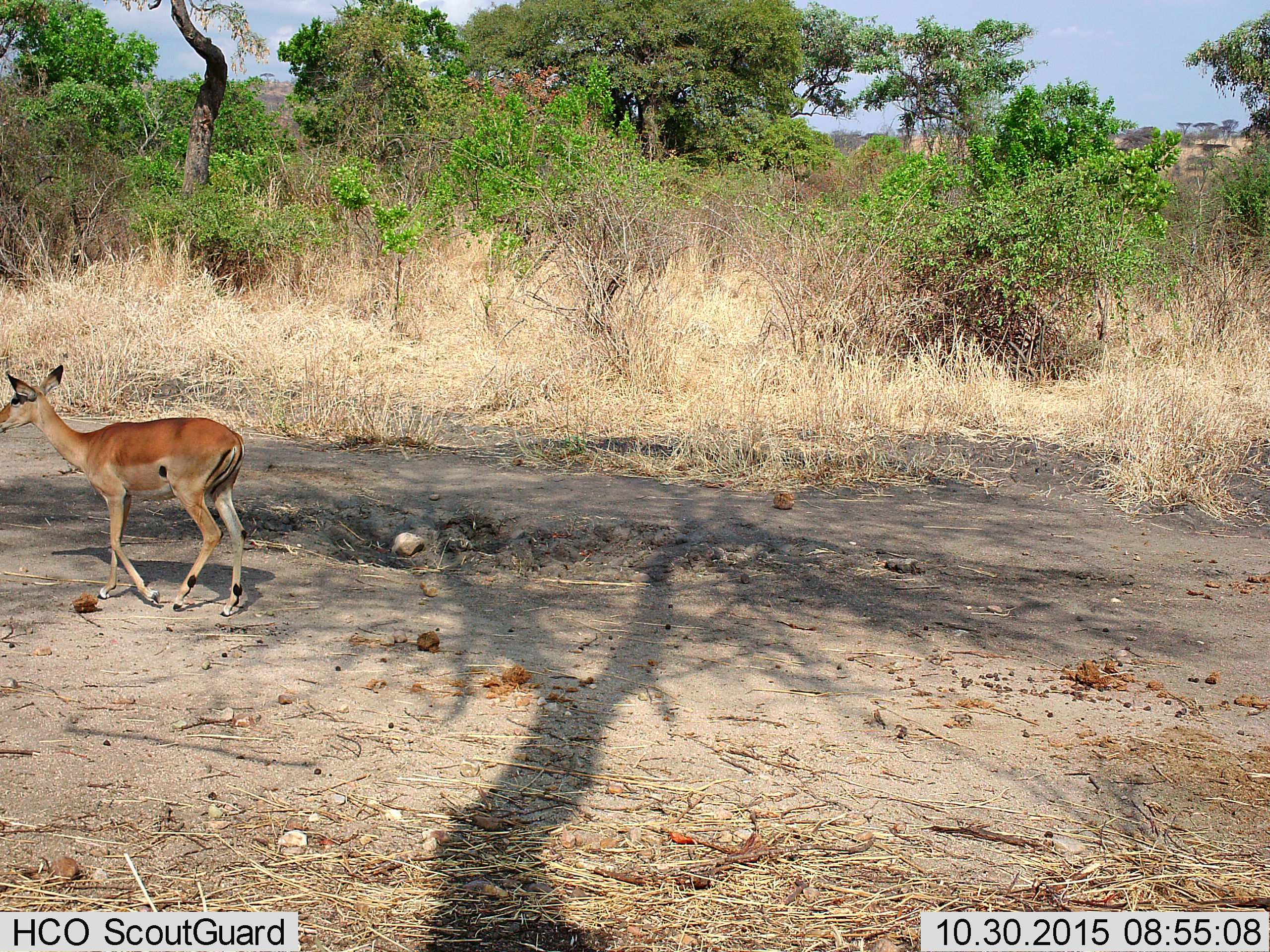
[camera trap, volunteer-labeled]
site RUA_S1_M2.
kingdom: Animalia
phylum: Chordata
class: Mammalia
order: Artiodactyla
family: Bovidae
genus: Aepyceros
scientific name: Aepyceros melampus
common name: impala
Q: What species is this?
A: Impala (Aepyceros melampus).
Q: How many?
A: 1.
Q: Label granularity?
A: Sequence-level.